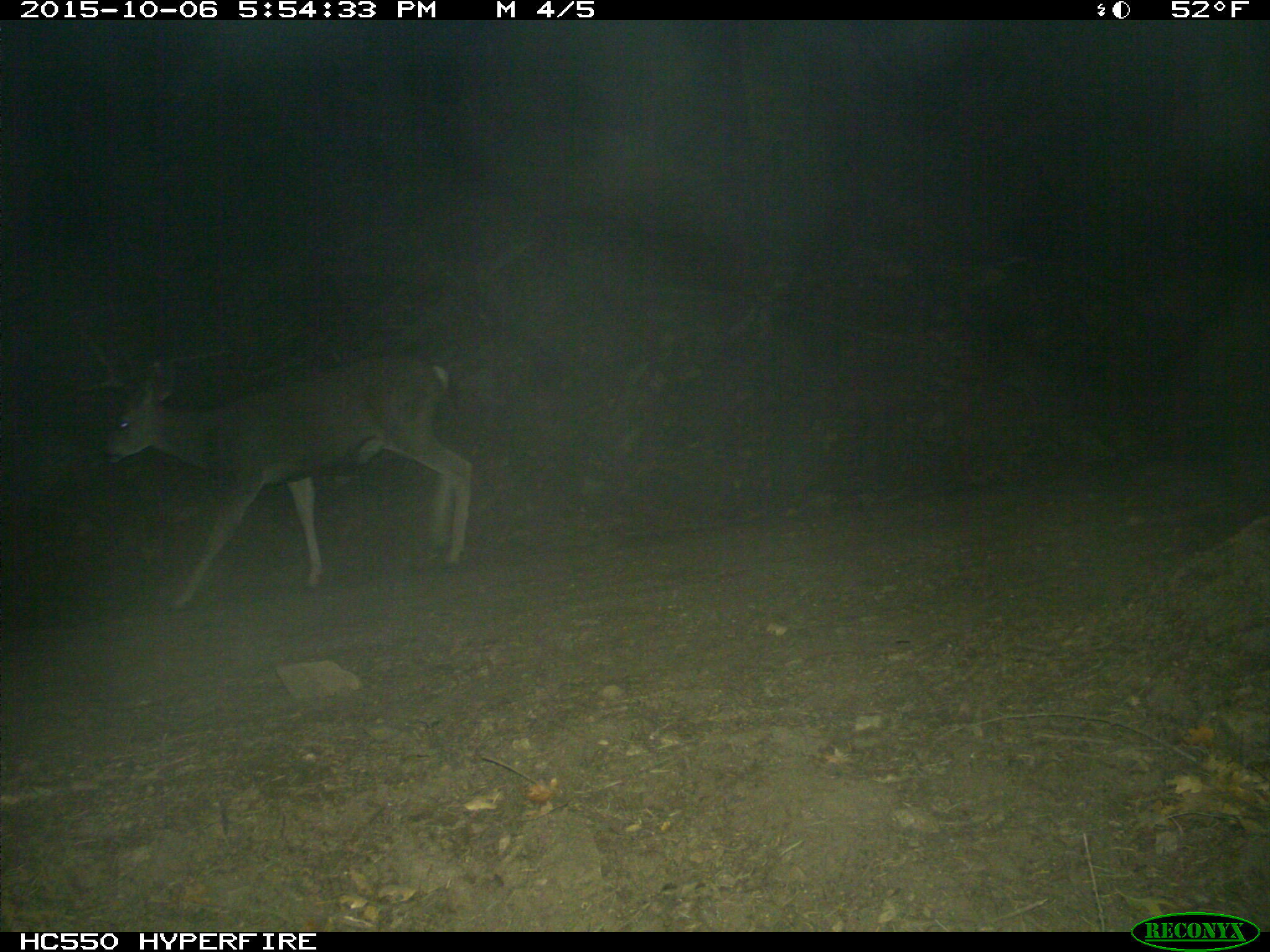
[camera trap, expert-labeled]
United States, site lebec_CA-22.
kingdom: Animalia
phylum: Chordata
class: Mammalia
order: Artiodactyla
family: Cervidae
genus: Odocoileus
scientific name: Odocoileus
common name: deer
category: unidentified deer